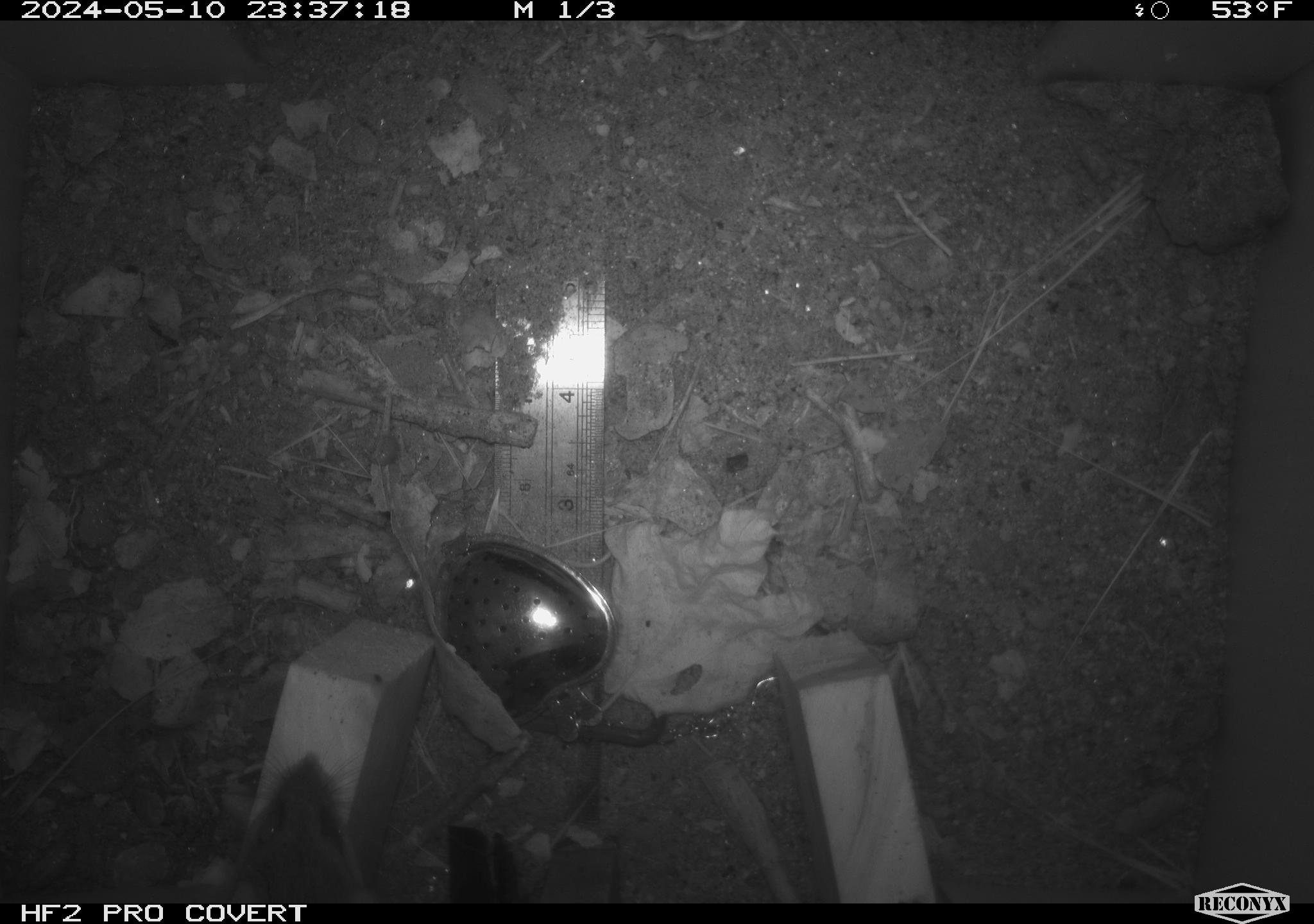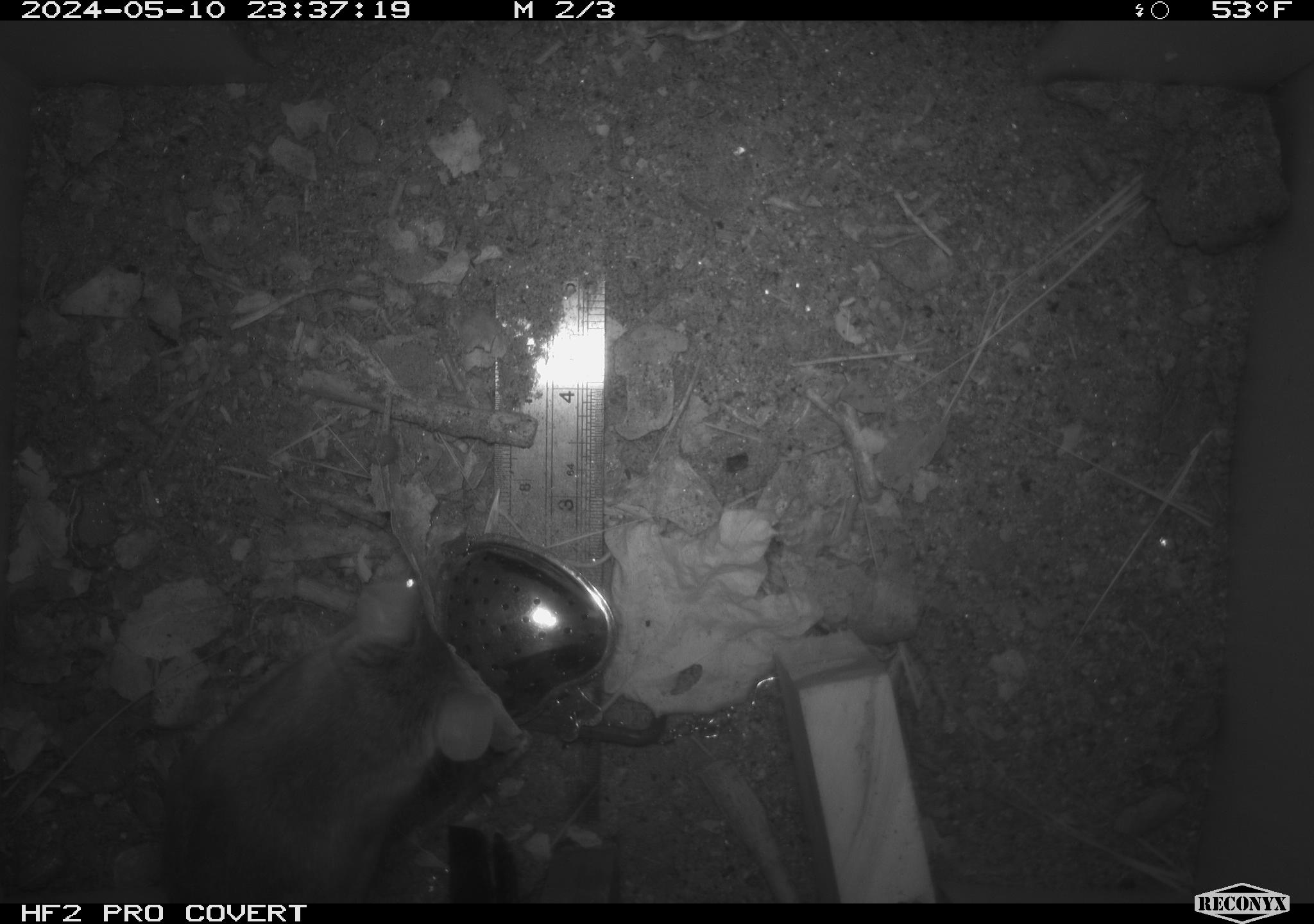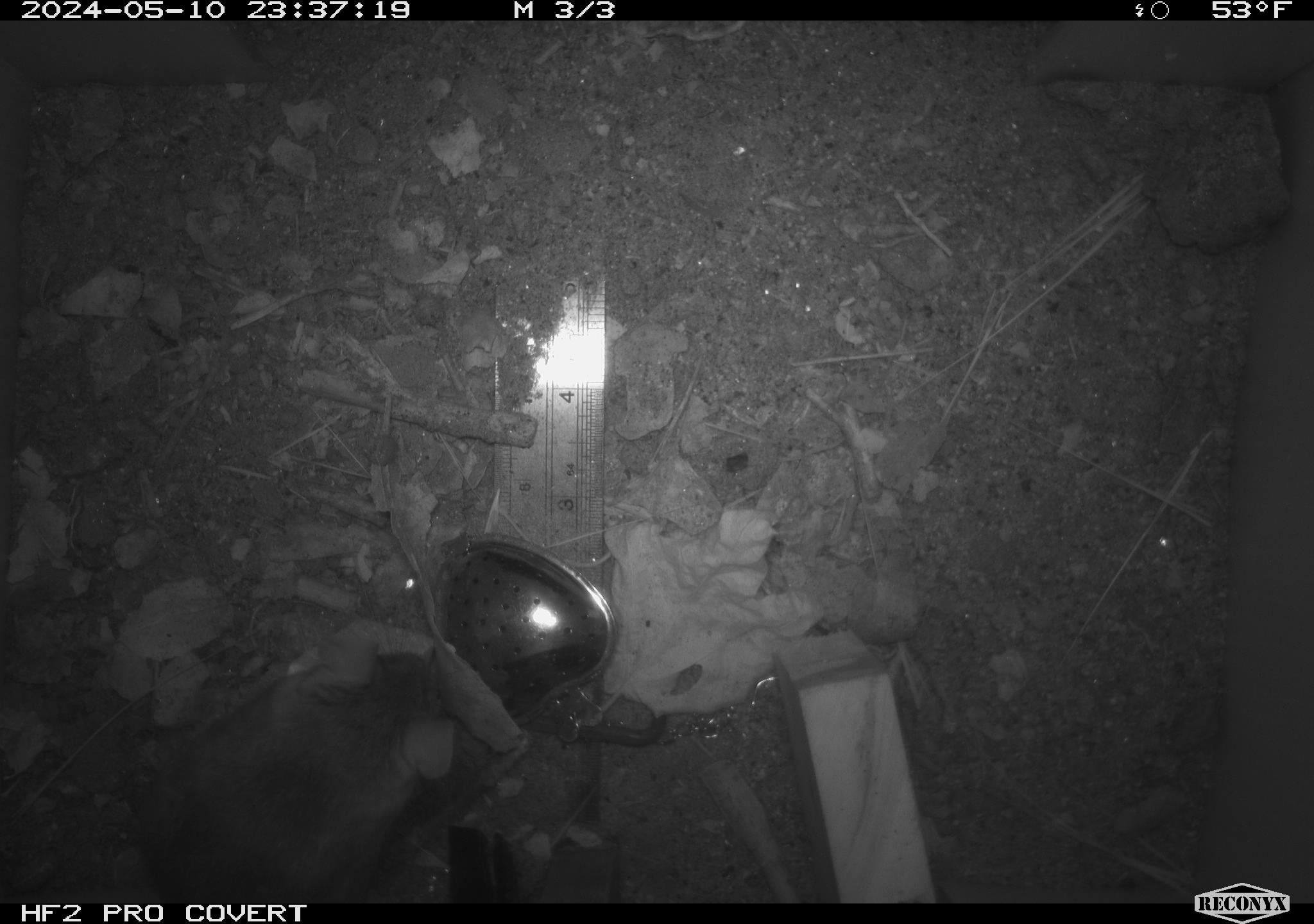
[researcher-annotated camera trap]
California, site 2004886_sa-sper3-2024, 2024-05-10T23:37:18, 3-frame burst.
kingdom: Animalia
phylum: Chordata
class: Mammalia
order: Rodentia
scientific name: Rodentia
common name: mouse species